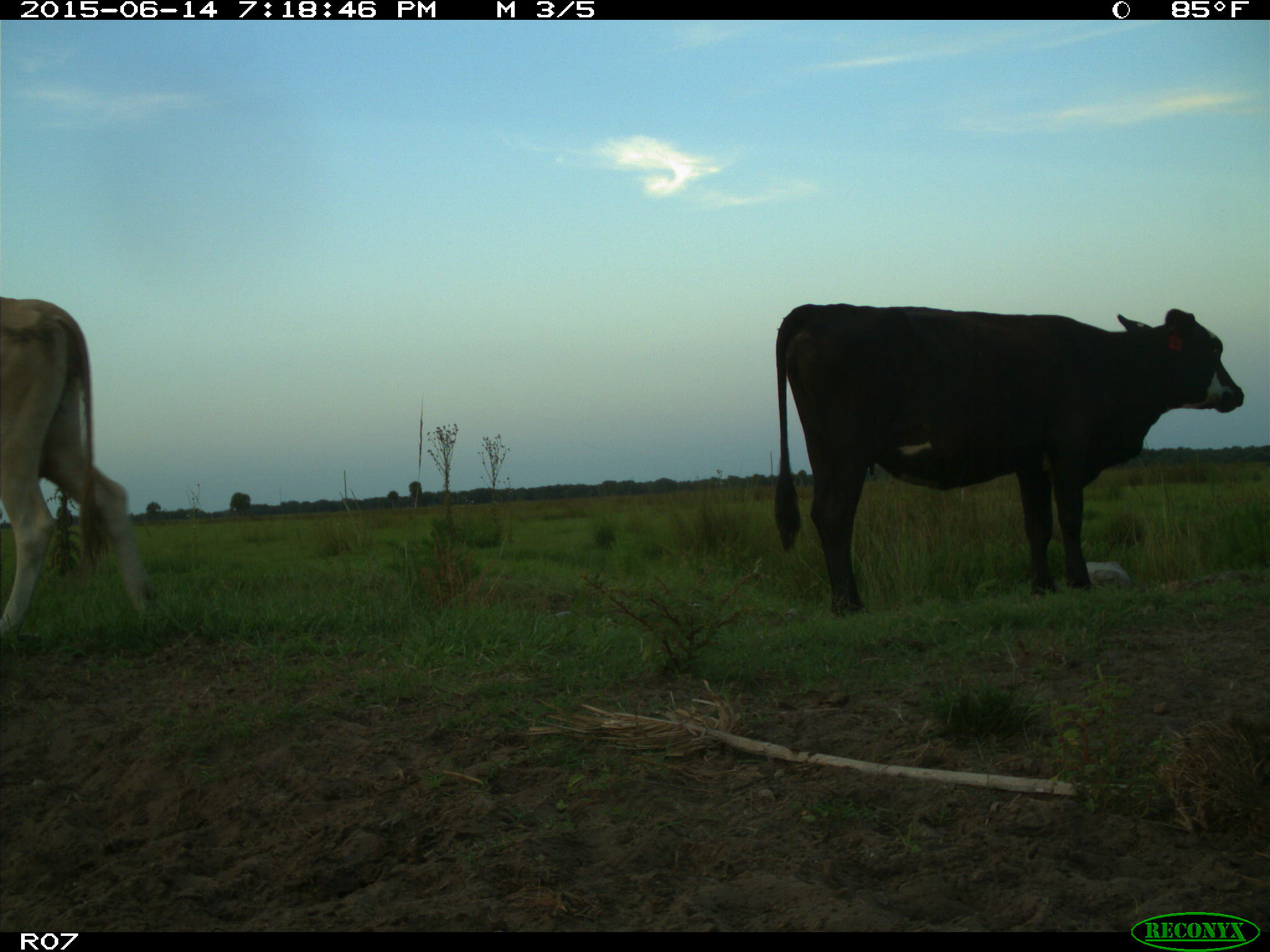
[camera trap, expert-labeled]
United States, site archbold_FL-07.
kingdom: Animalia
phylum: Chordata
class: Mammalia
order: Artiodactyla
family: Bovidae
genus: Bos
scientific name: Bos taurus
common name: domestic cow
Bos taurus (domestic cow).